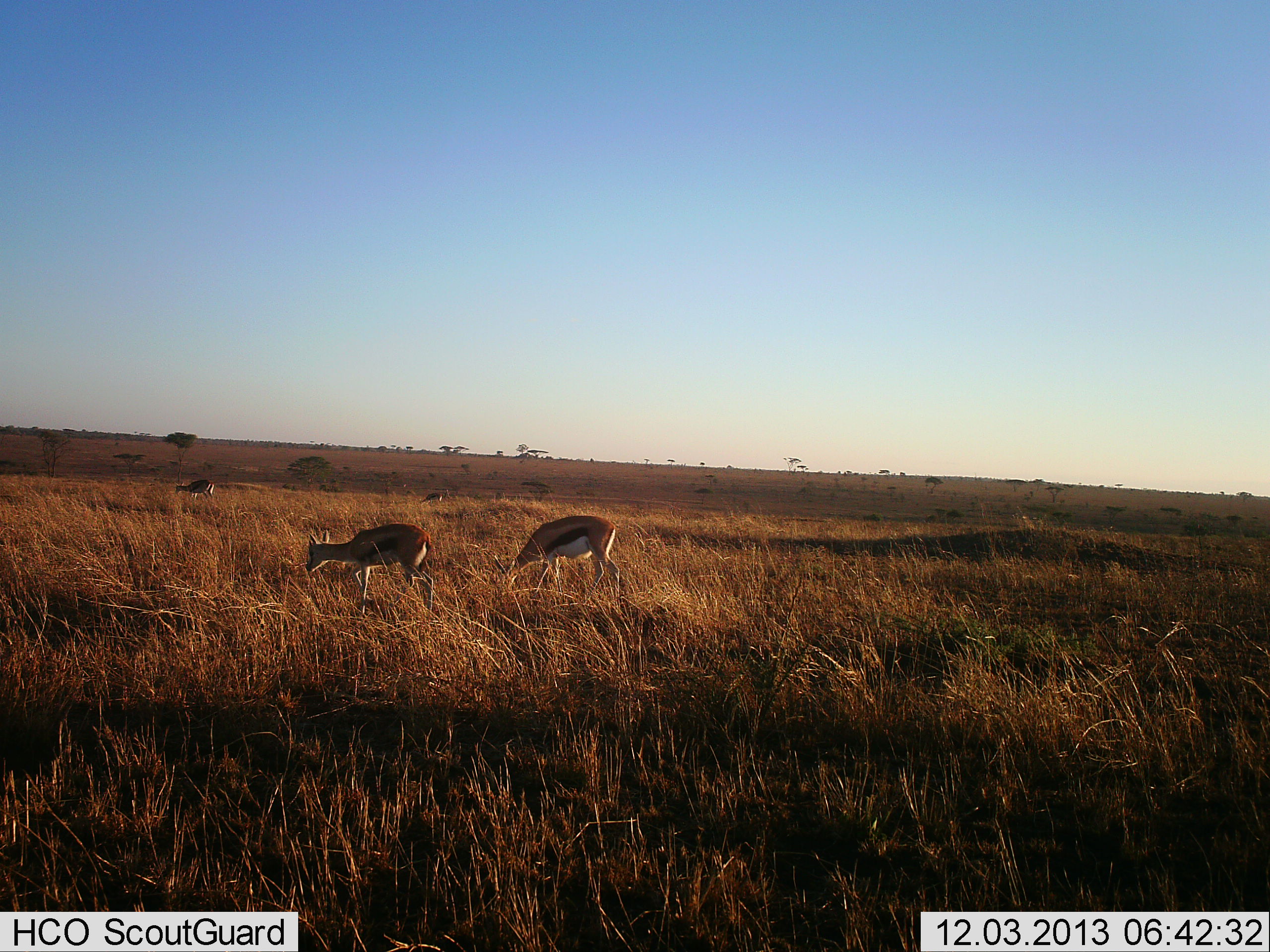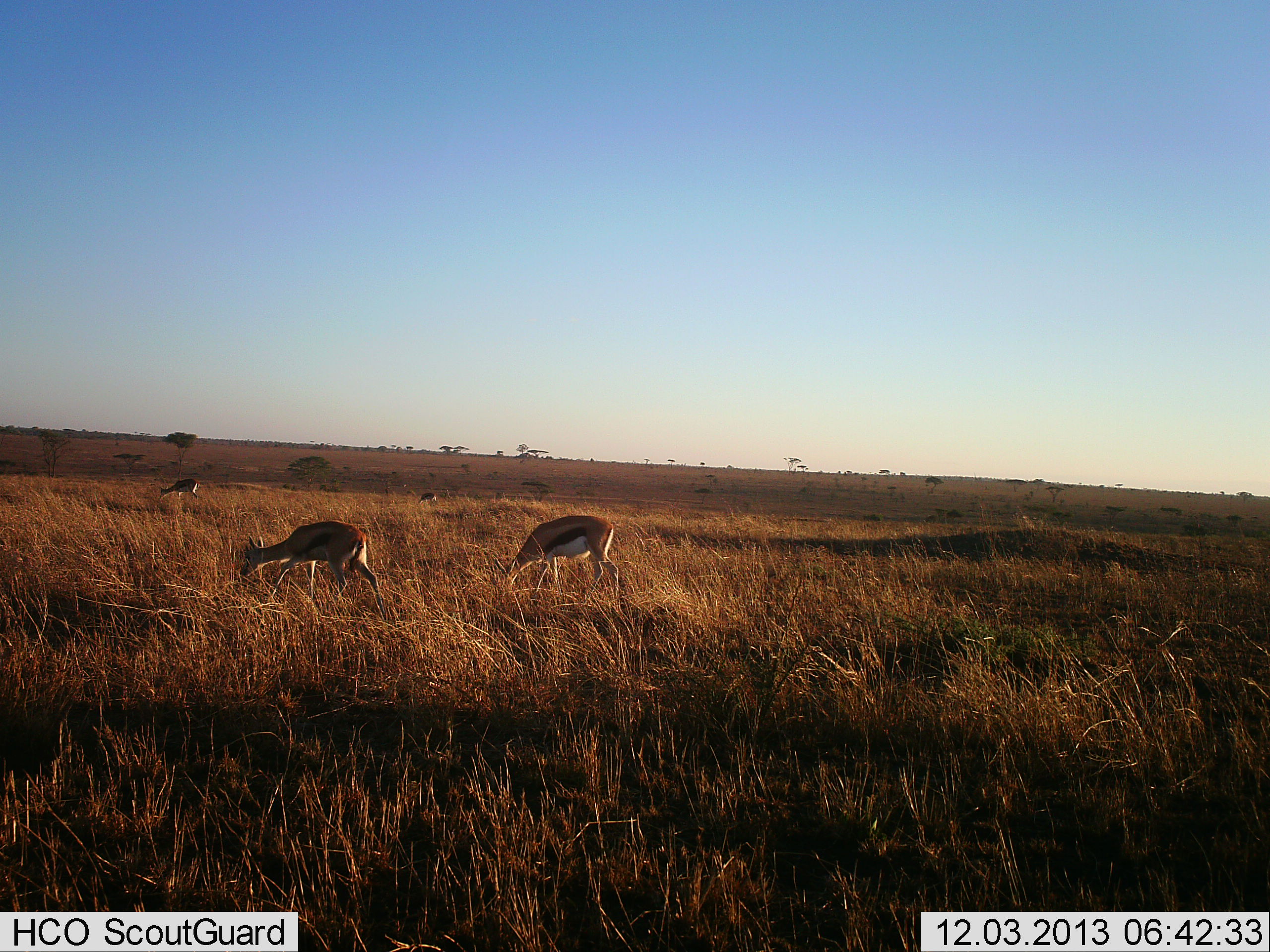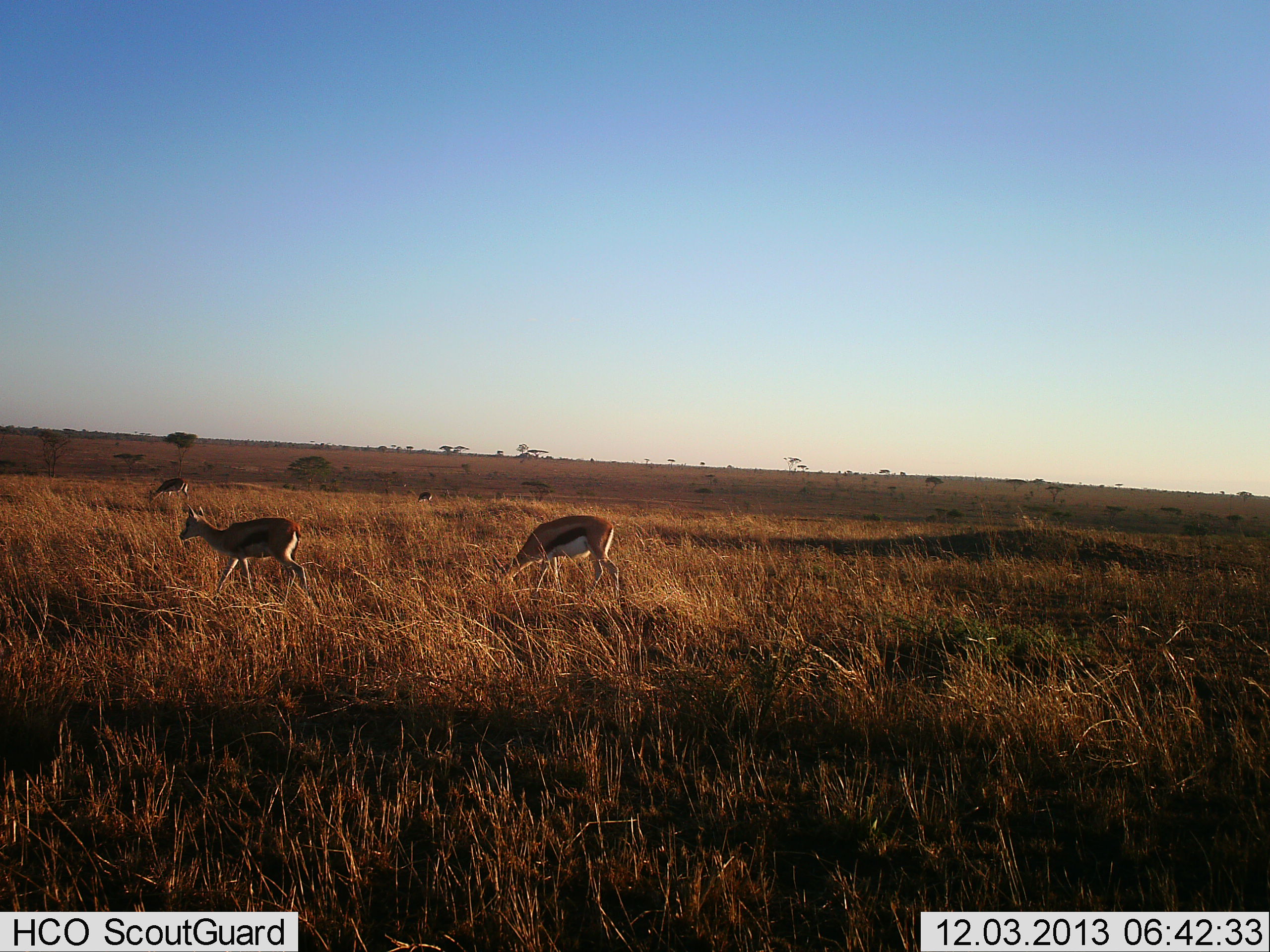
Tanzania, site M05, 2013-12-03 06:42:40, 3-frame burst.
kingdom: Animalia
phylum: Chordata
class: Mammalia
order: Artiodactyla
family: Bovidae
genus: Eudorcas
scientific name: Eudorcas thomsonii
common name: thomson's gazelle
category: gazellethomsons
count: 4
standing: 0%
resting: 0%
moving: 30%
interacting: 0%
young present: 0%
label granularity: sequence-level